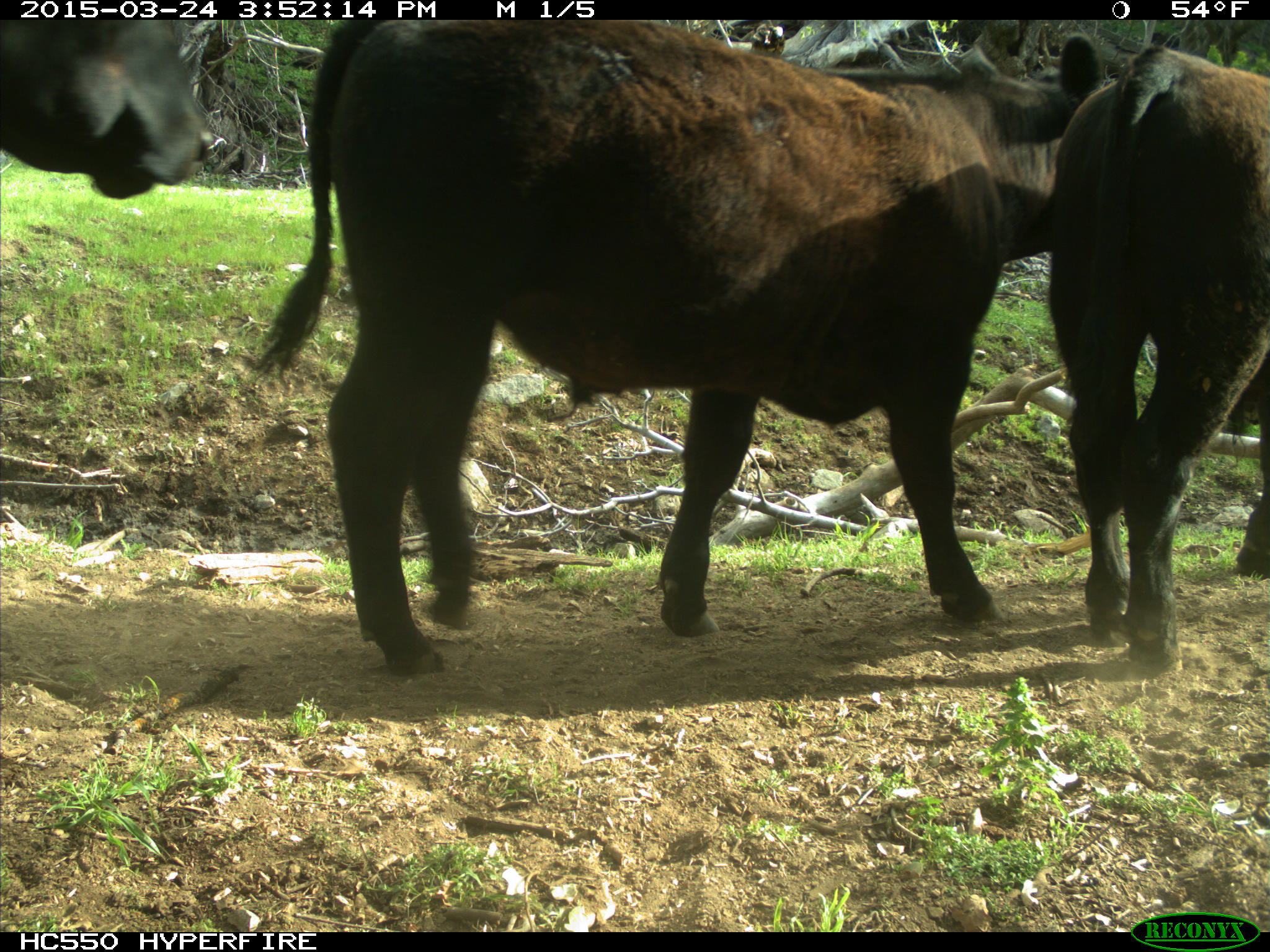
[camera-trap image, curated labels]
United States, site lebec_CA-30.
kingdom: Animalia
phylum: Chordata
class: Mammalia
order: Artiodactyla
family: Bovidae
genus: Bos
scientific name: Bos taurus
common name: domestic cow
Bos taurus (domestic cow).